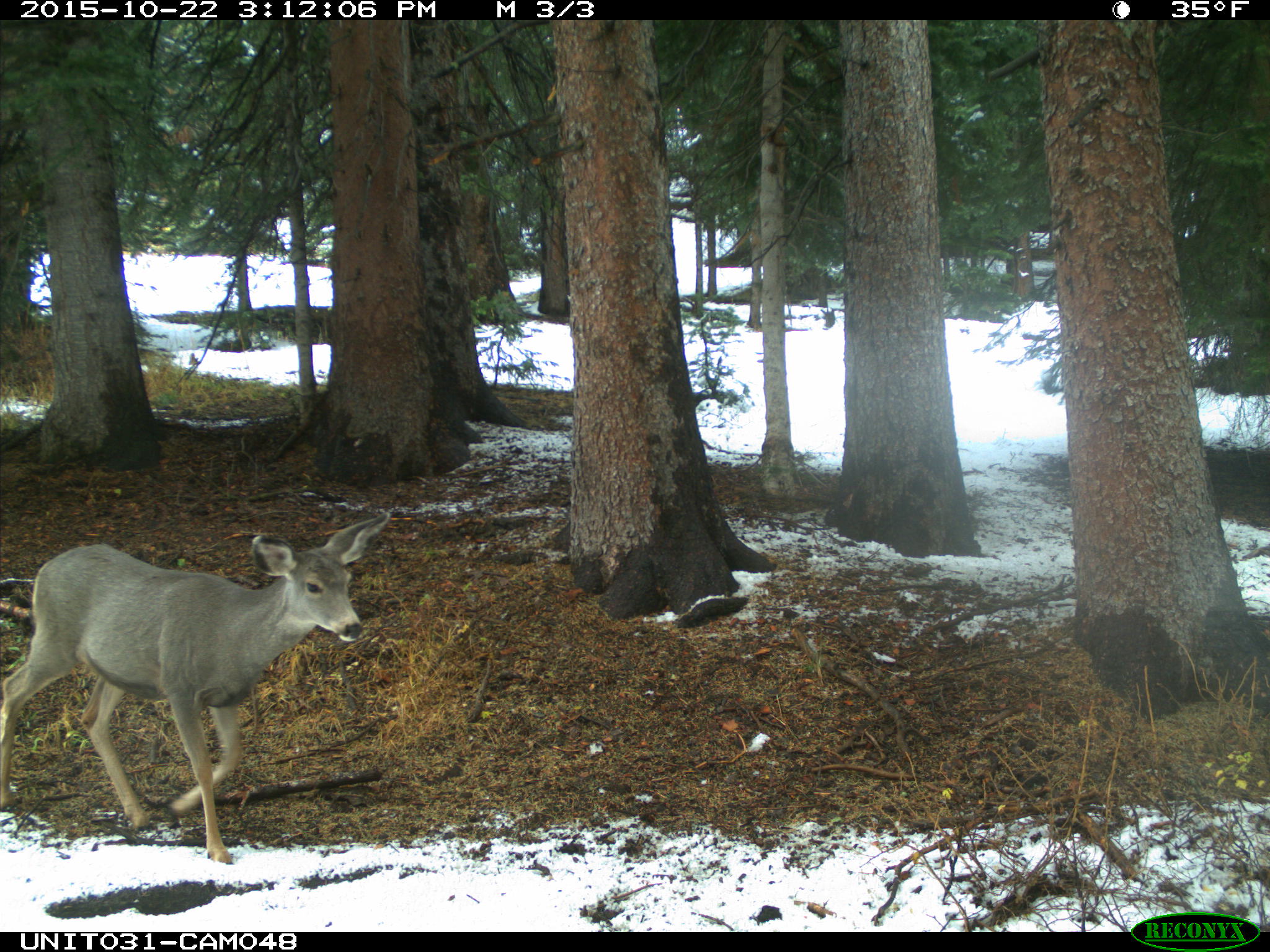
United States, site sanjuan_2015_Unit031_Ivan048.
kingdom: Animalia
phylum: Chordata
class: Mammalia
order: Artiodactyla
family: Cervidae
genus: Odocoileus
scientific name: Odocoileus hemionus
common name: mule deer